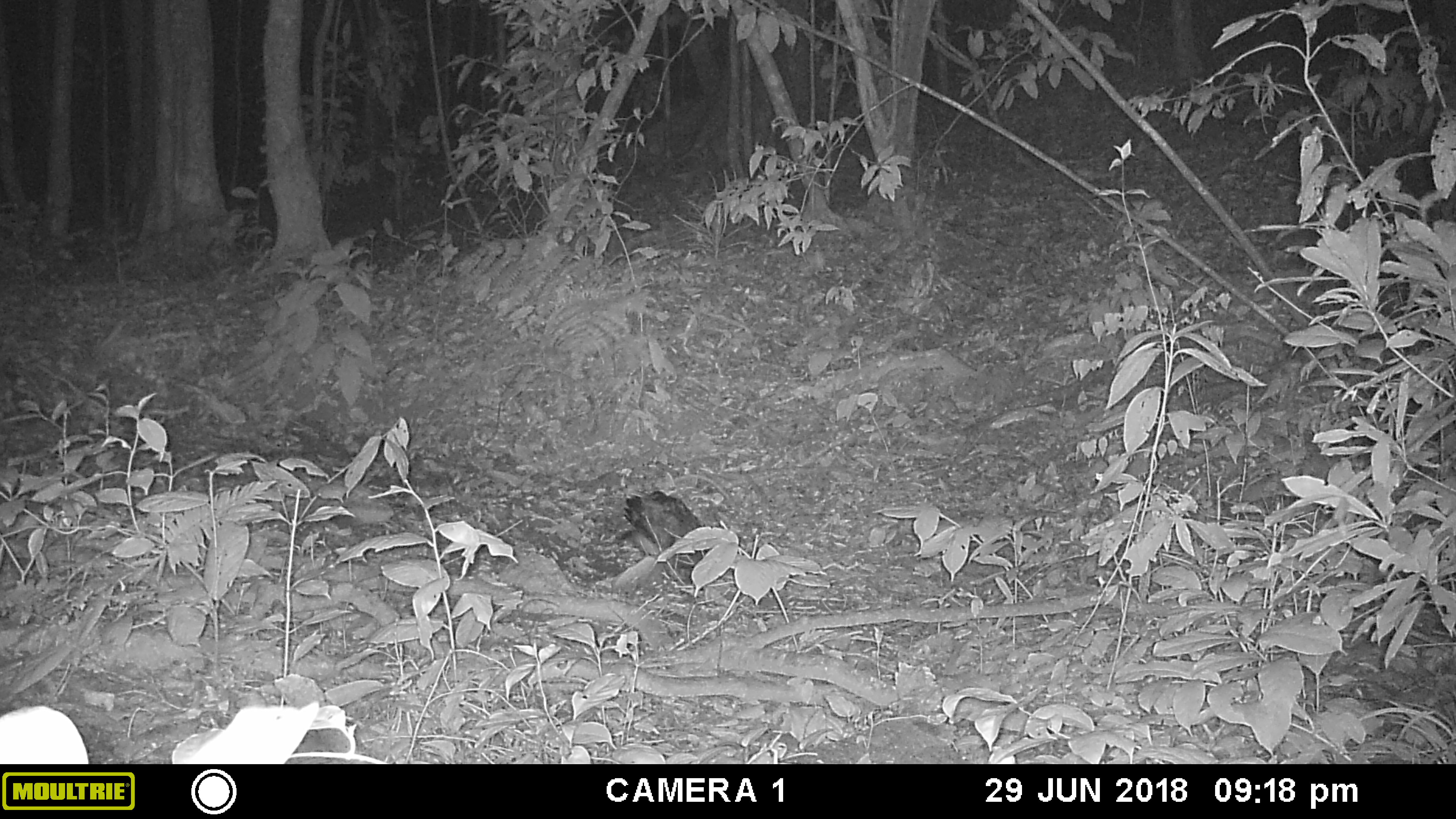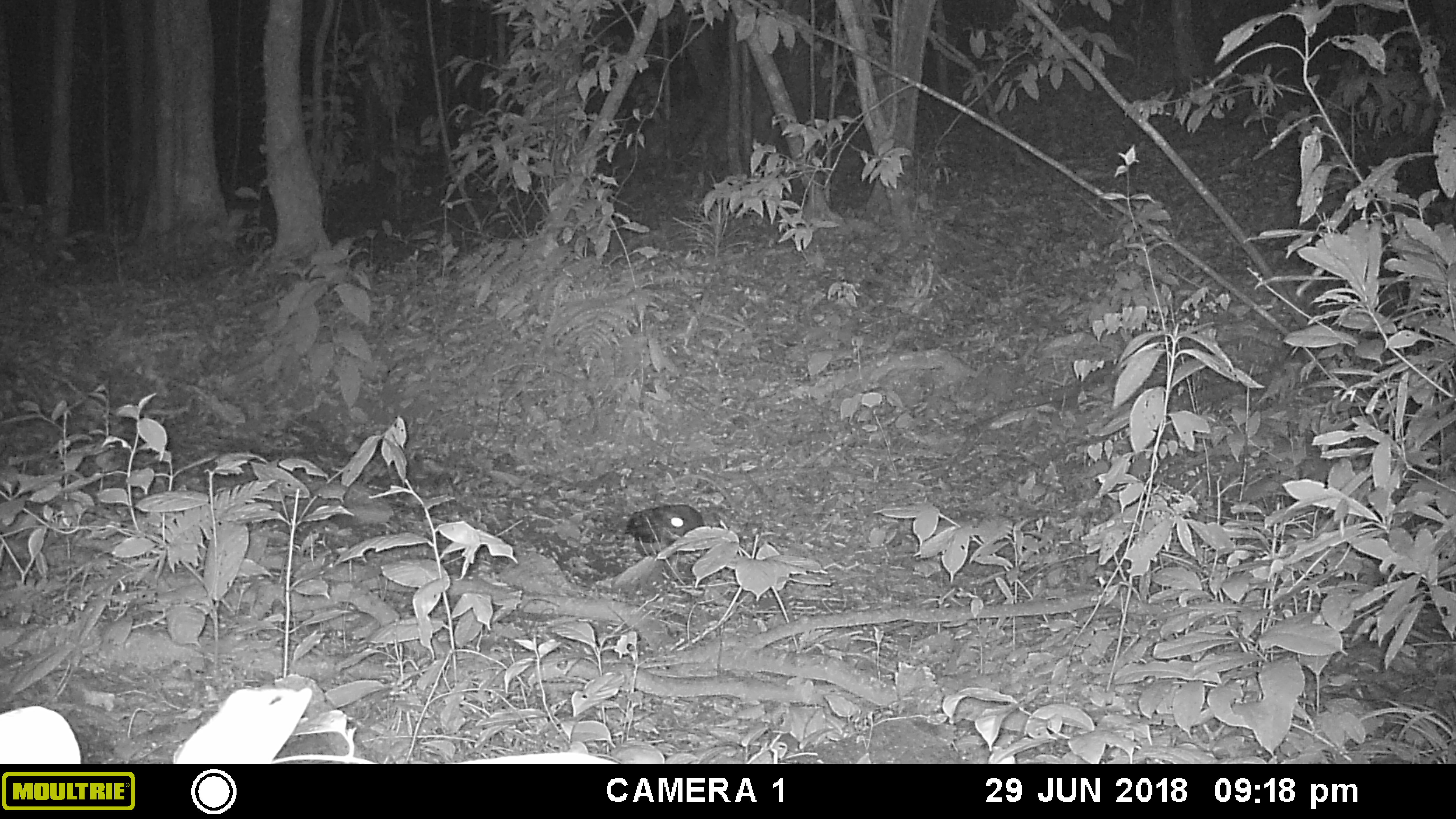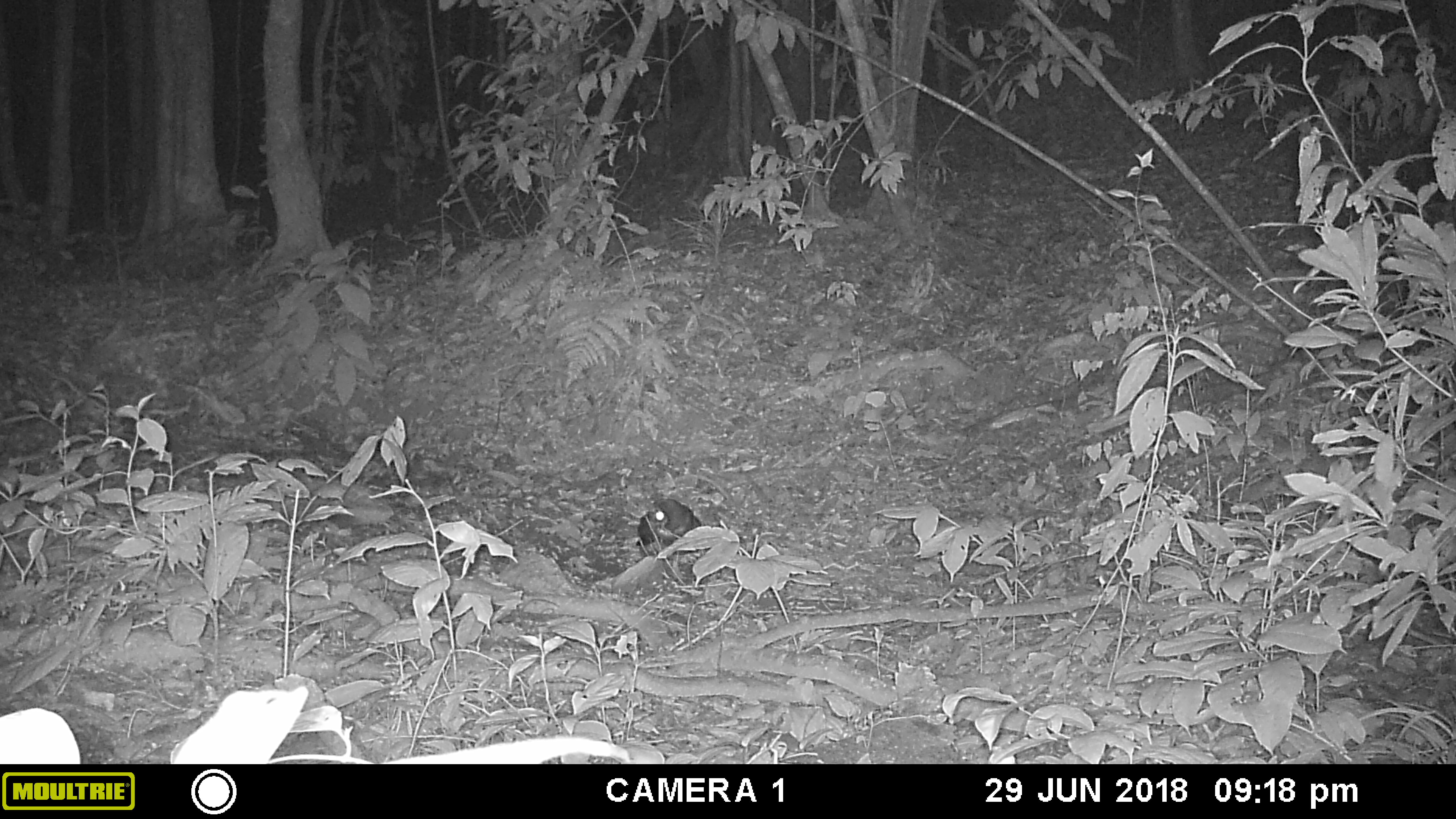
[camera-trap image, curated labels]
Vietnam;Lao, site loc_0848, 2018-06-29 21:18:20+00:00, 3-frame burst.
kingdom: Animalia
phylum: Chordata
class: Aves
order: Strigiformes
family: Strigidae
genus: Strix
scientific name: Strix leptogrammica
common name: brown wood owl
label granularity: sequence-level